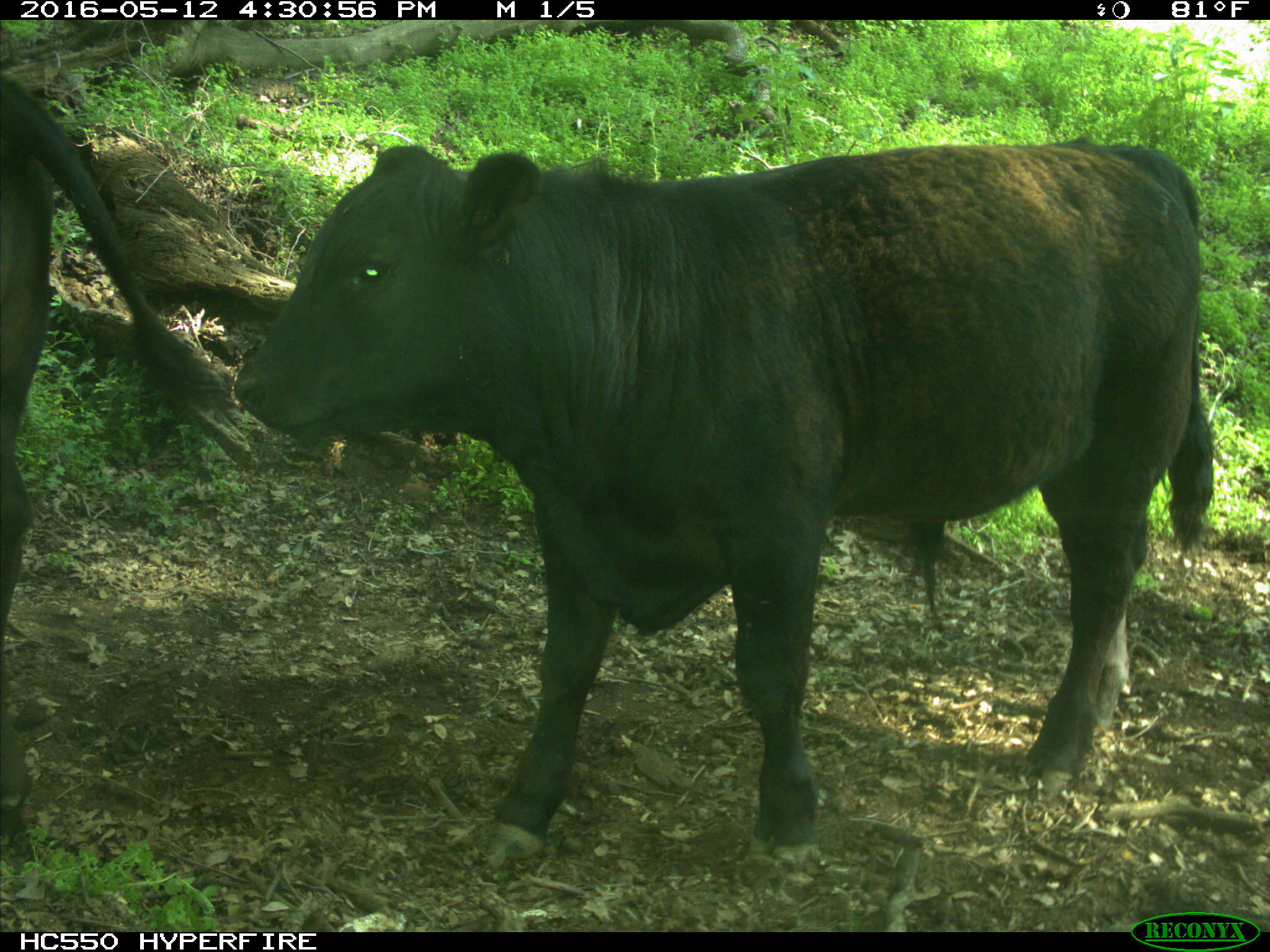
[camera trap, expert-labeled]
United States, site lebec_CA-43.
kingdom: Animalia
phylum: Chordata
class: Mammalia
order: Artiodactyla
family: Bovidae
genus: Bos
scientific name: Bos taurus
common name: domestic cow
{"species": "Bos taurus (domestic cow)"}